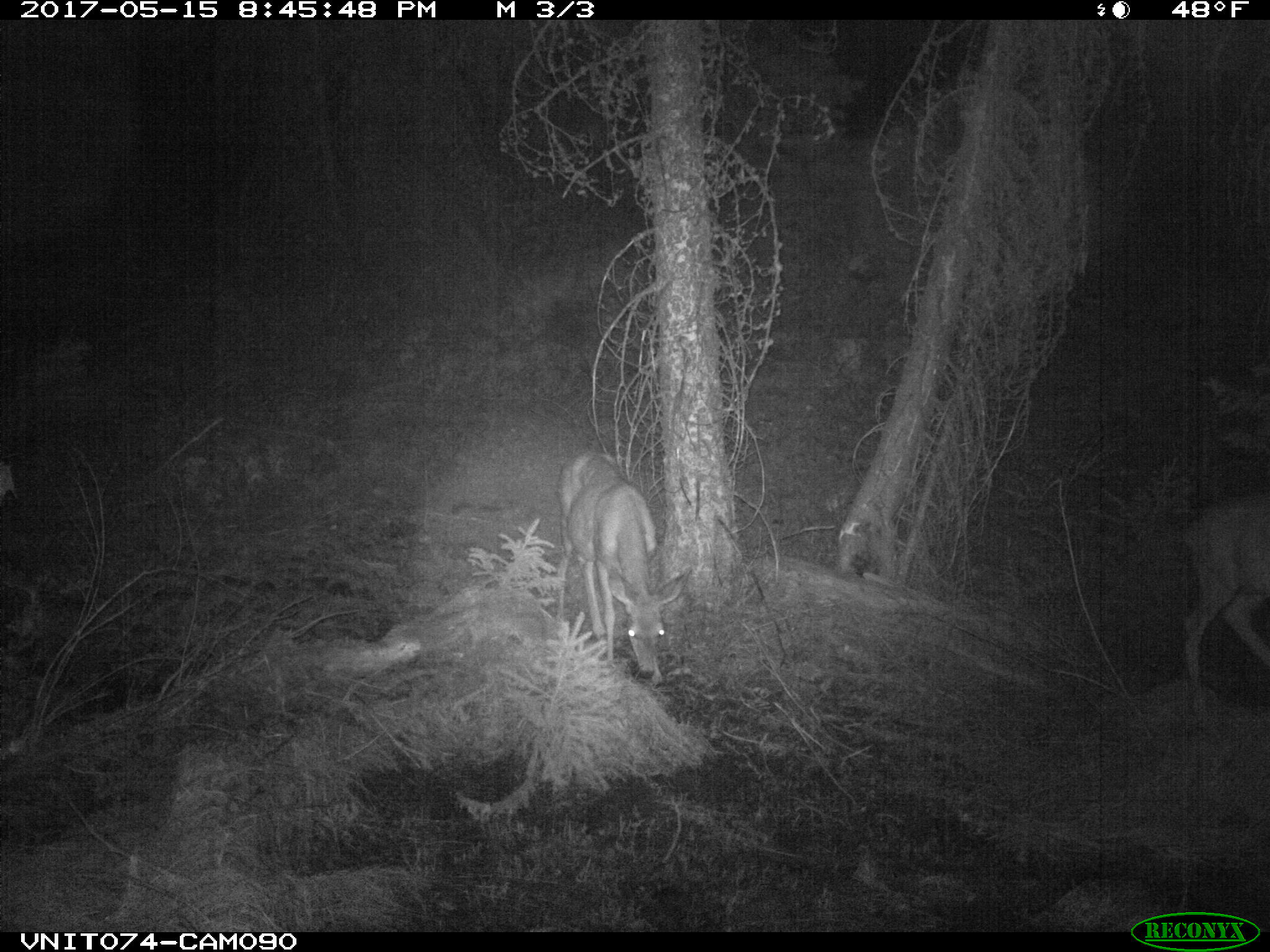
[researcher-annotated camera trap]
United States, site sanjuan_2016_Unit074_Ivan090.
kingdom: Animalia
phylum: Chordata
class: Mammalia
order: Artiodactyla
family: Cervidae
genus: Odocoileus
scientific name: Odocoileus hemionus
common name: mule deer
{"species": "Odocoileus hemionus (mule deer)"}